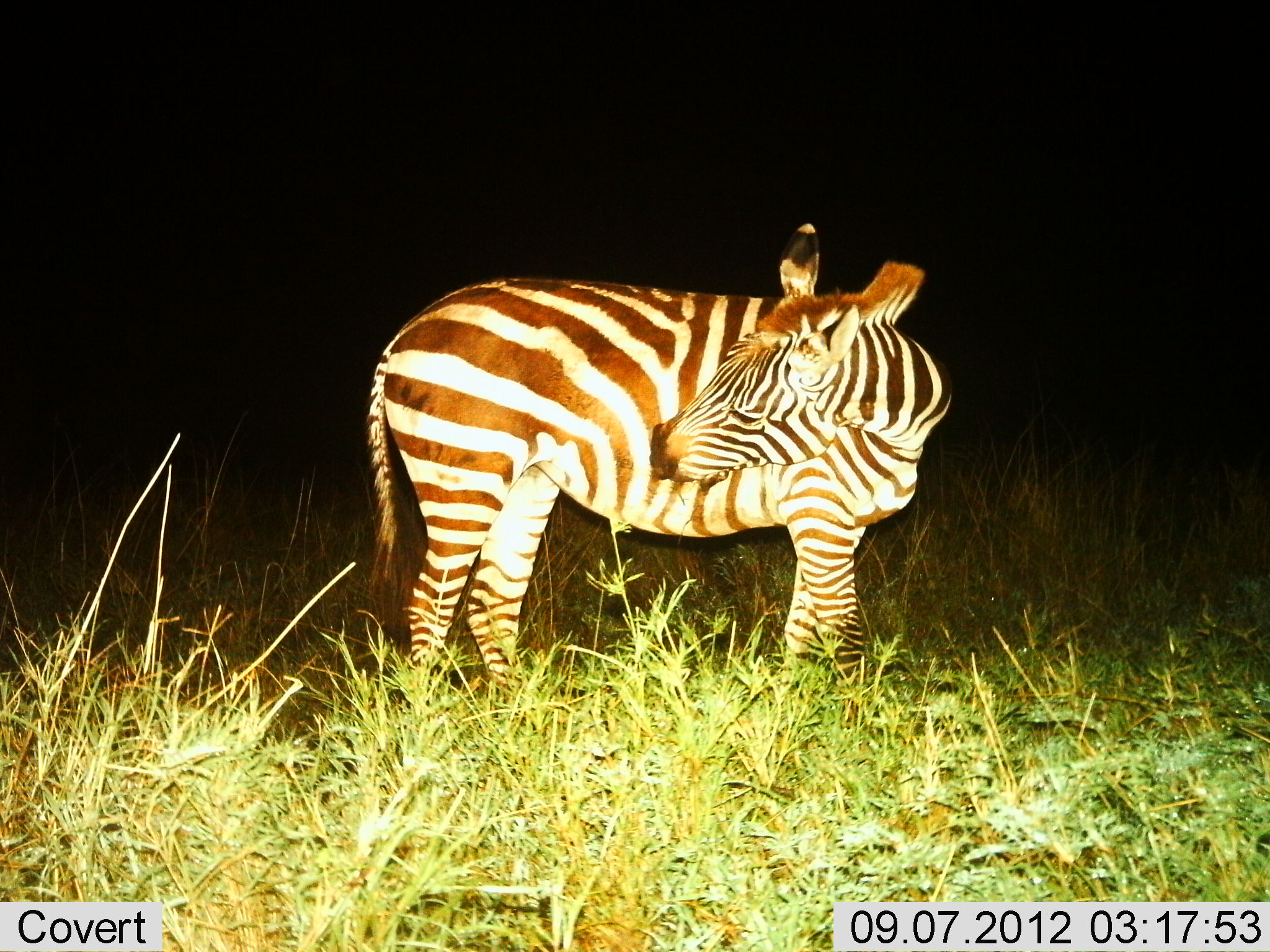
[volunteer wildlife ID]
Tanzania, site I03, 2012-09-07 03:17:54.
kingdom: Animalia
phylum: Chordata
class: Mammalia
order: Perissodactyla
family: Equidae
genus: Equus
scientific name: Equus quagga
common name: plains zebra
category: zebra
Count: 1.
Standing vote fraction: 100%.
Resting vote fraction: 0%.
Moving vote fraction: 0%.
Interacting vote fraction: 0%.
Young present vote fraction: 0%.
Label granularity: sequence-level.